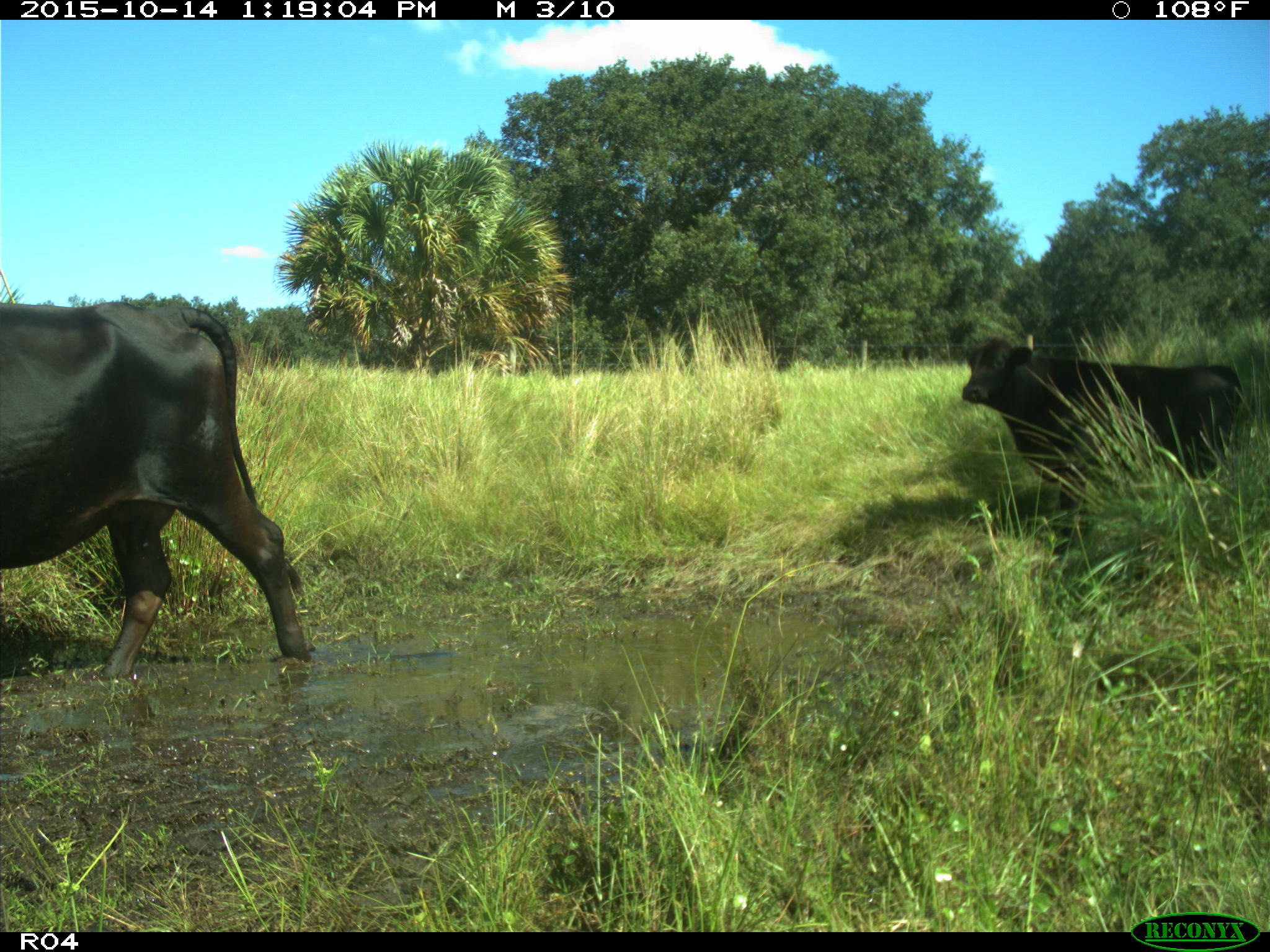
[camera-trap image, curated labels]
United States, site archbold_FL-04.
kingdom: Animalia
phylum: Chordata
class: Mammalia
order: Artiodactyla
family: Bovidae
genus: Bos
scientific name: Bos taurus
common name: domestic cow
Bos taurus (domestic cow).